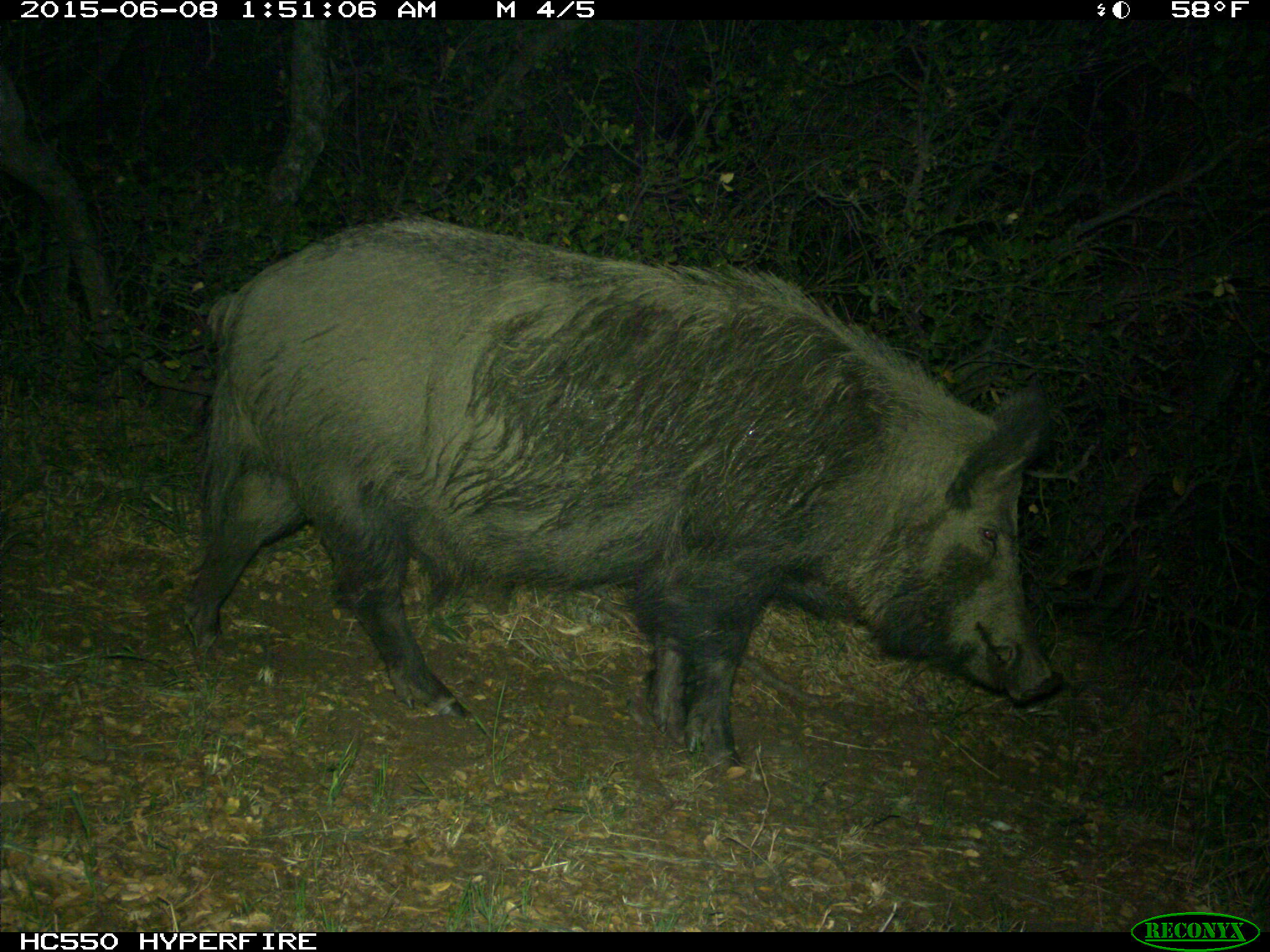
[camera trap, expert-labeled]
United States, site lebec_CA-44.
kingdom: Animalia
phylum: Chordata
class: Mammalia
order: Artiodactyla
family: Suidae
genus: Sus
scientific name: Sus scrofa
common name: wild boar